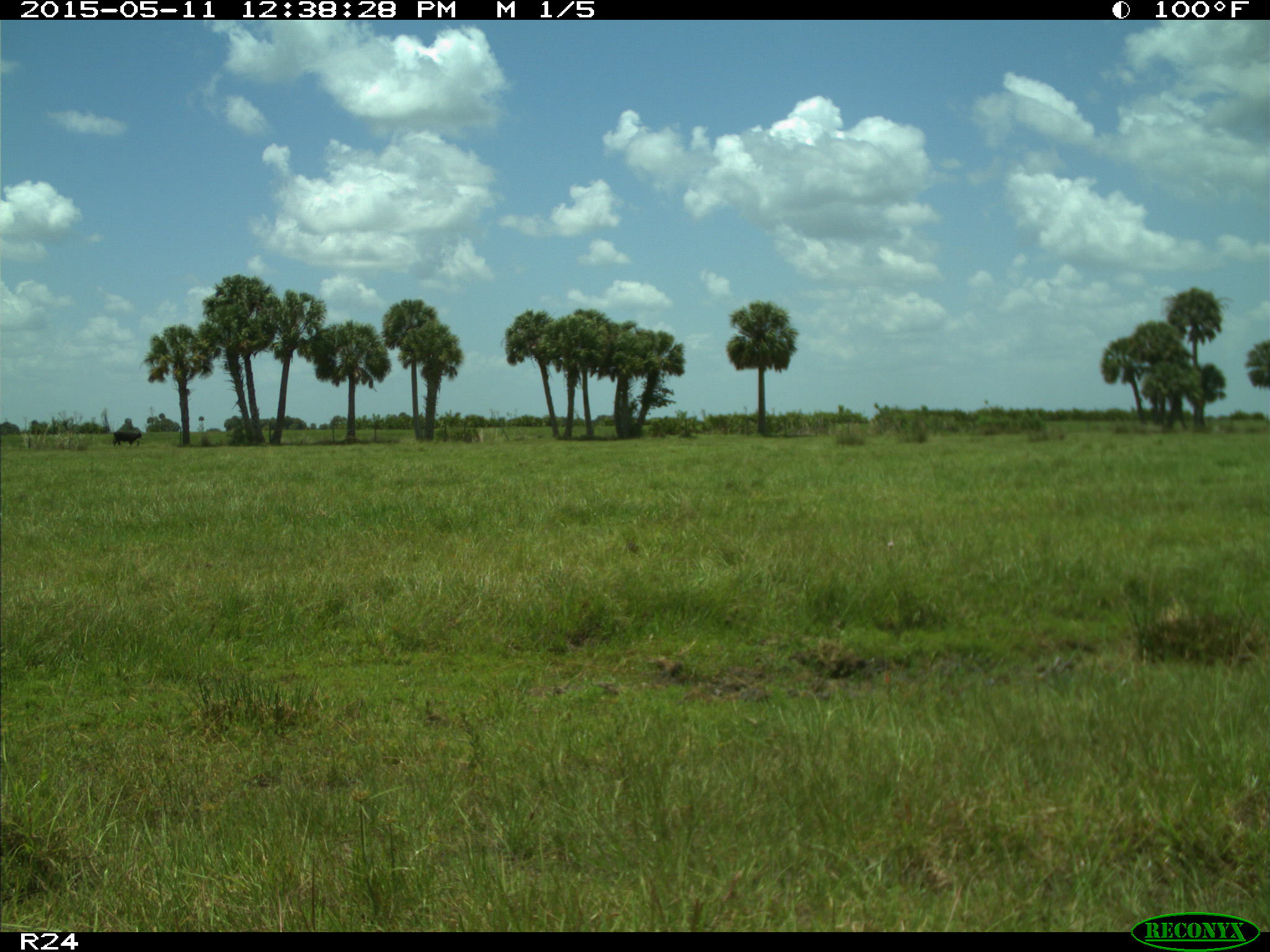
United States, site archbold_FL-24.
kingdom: Animalia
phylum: Chordata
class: Mammalia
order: Artiodactyla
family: Bovidae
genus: Bos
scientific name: Bos taurus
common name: domestic cow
Bos taurus (domestic cow).